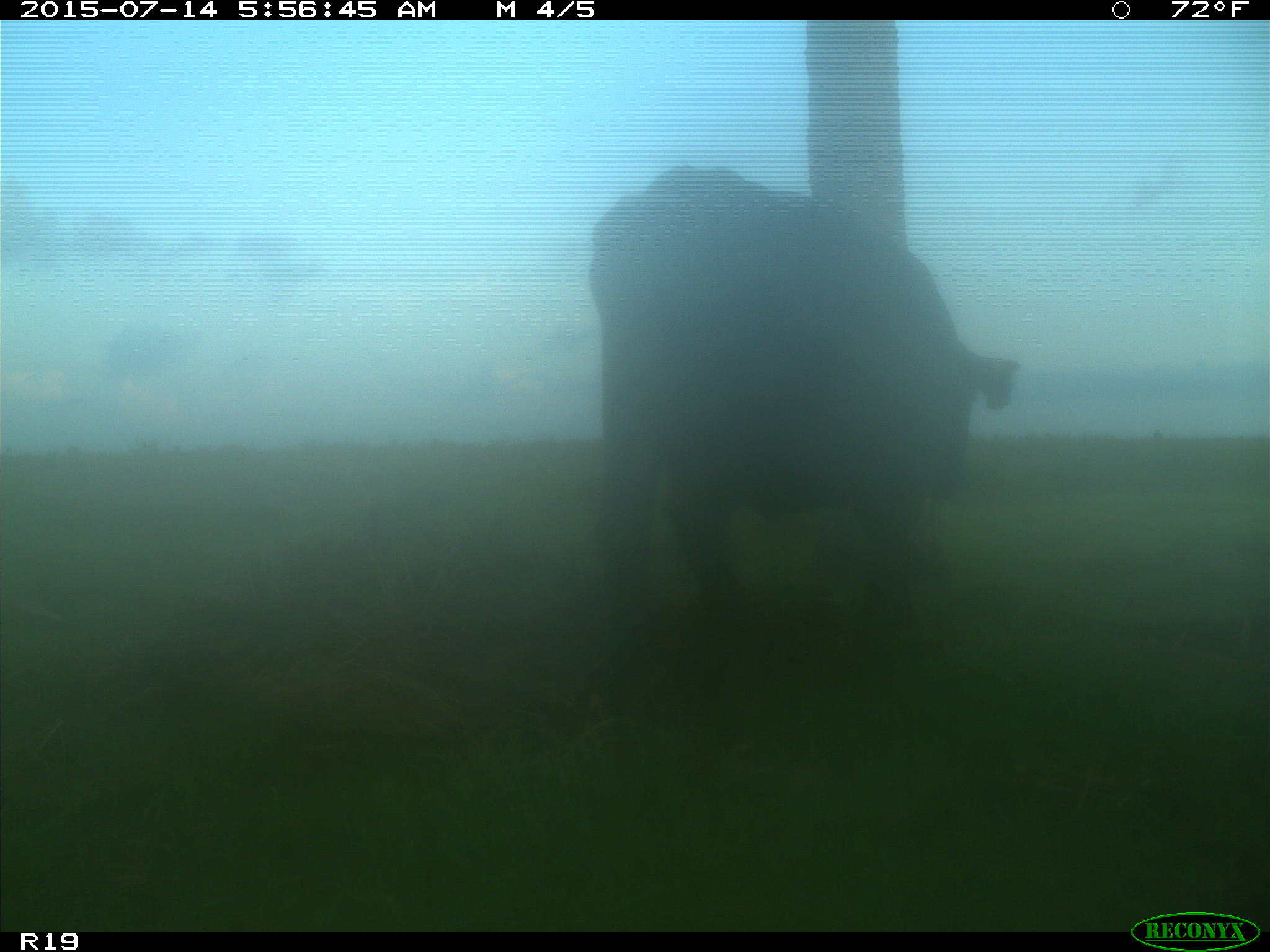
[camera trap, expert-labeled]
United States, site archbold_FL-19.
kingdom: Animalia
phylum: Chordata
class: Mammalia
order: Artiodactyla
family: Bovidae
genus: Bos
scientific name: Bos taurus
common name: domestic cow